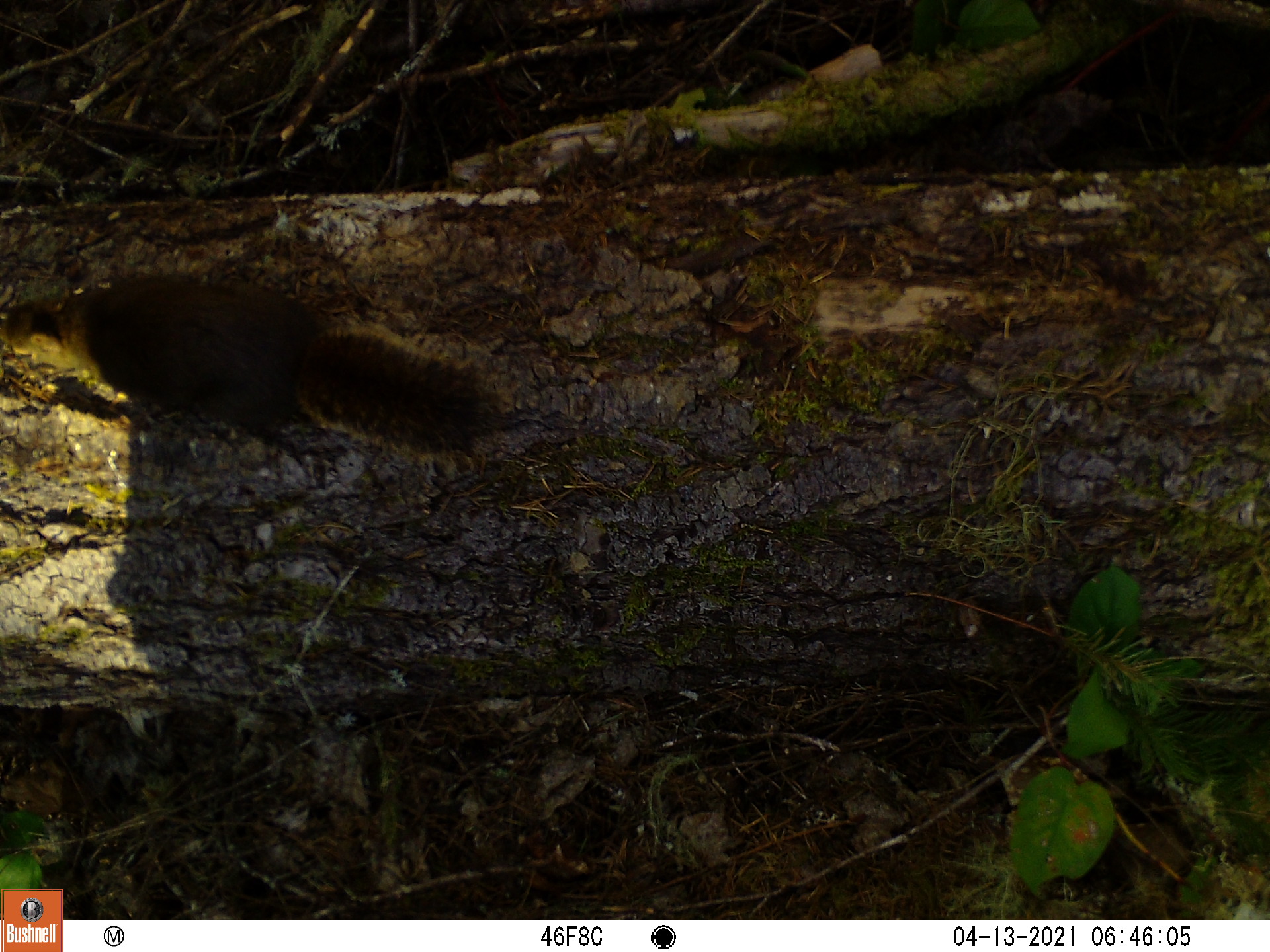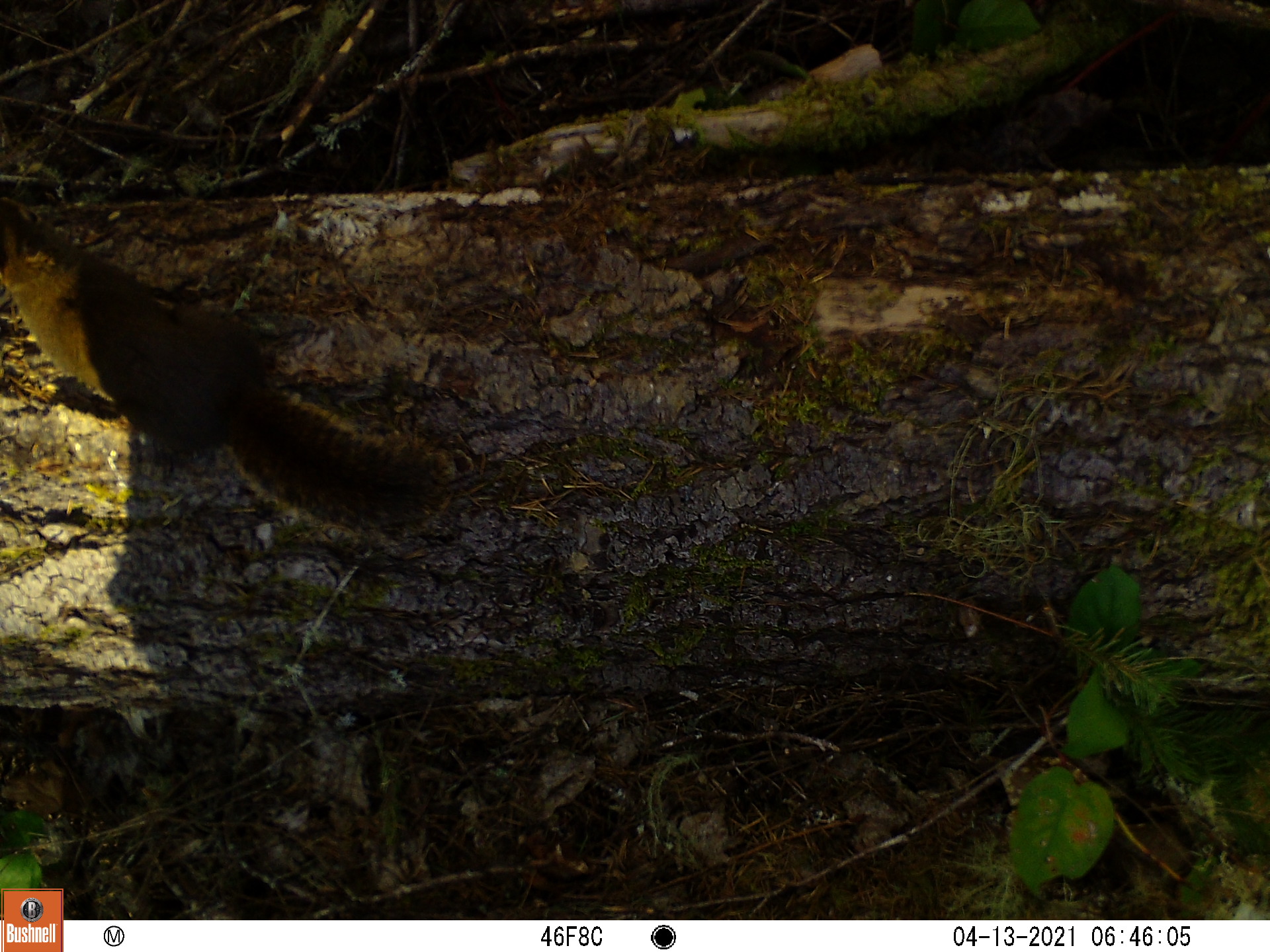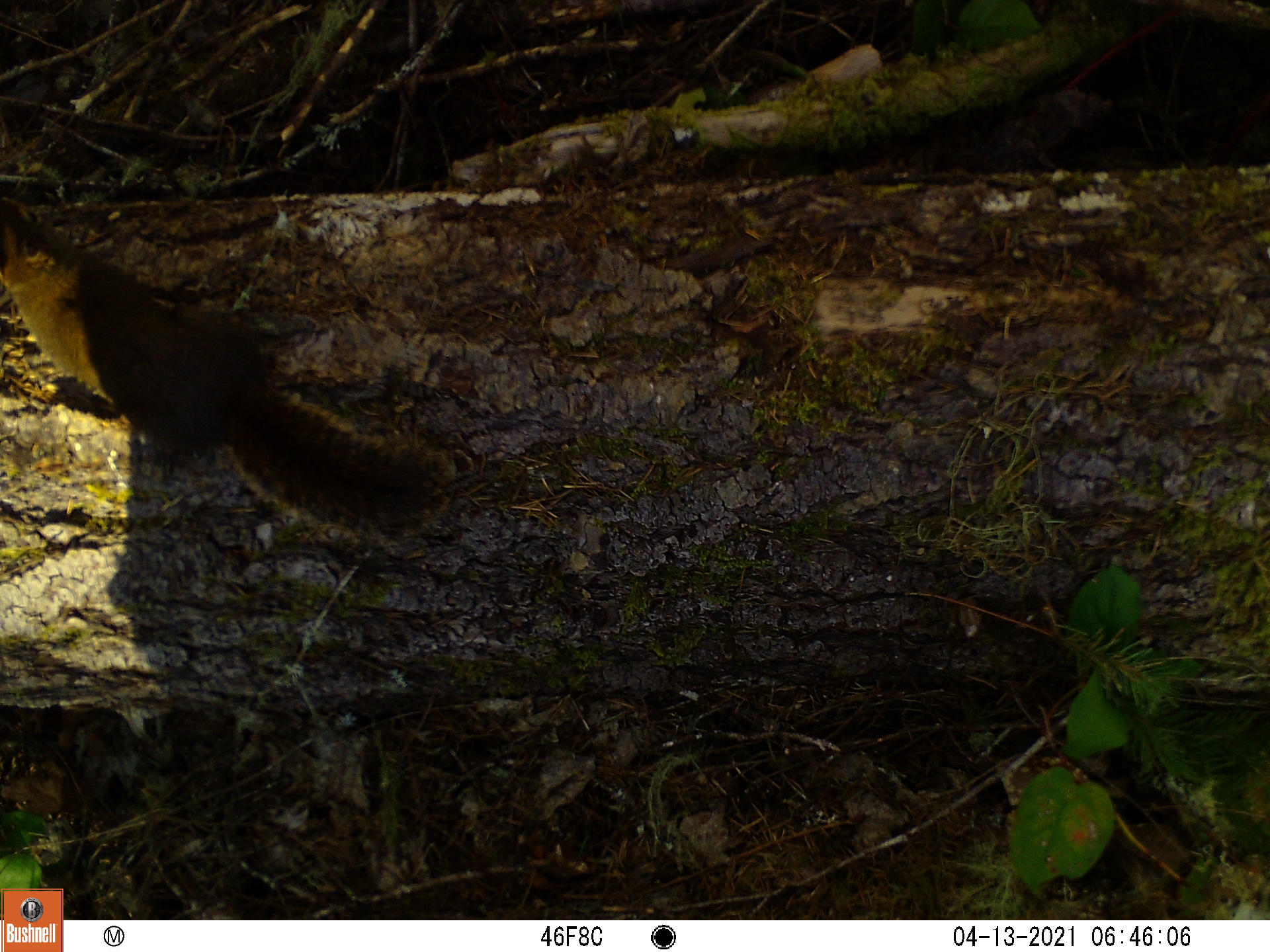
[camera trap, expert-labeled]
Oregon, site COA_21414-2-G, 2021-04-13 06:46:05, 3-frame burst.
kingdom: Animalia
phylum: Chordata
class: Mammalia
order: Rodentia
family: Sciuridae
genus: Tamiasciurus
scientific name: Tamiasciurus douglasii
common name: douglas squirrel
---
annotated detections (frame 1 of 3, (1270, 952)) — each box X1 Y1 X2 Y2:
douglas squirrel: 0 252 518 497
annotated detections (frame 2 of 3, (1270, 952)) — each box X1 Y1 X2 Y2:
douglas squirrel: 0 189 488 567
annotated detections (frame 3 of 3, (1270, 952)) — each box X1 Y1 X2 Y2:
douglas squirrel: 0 189 483 567